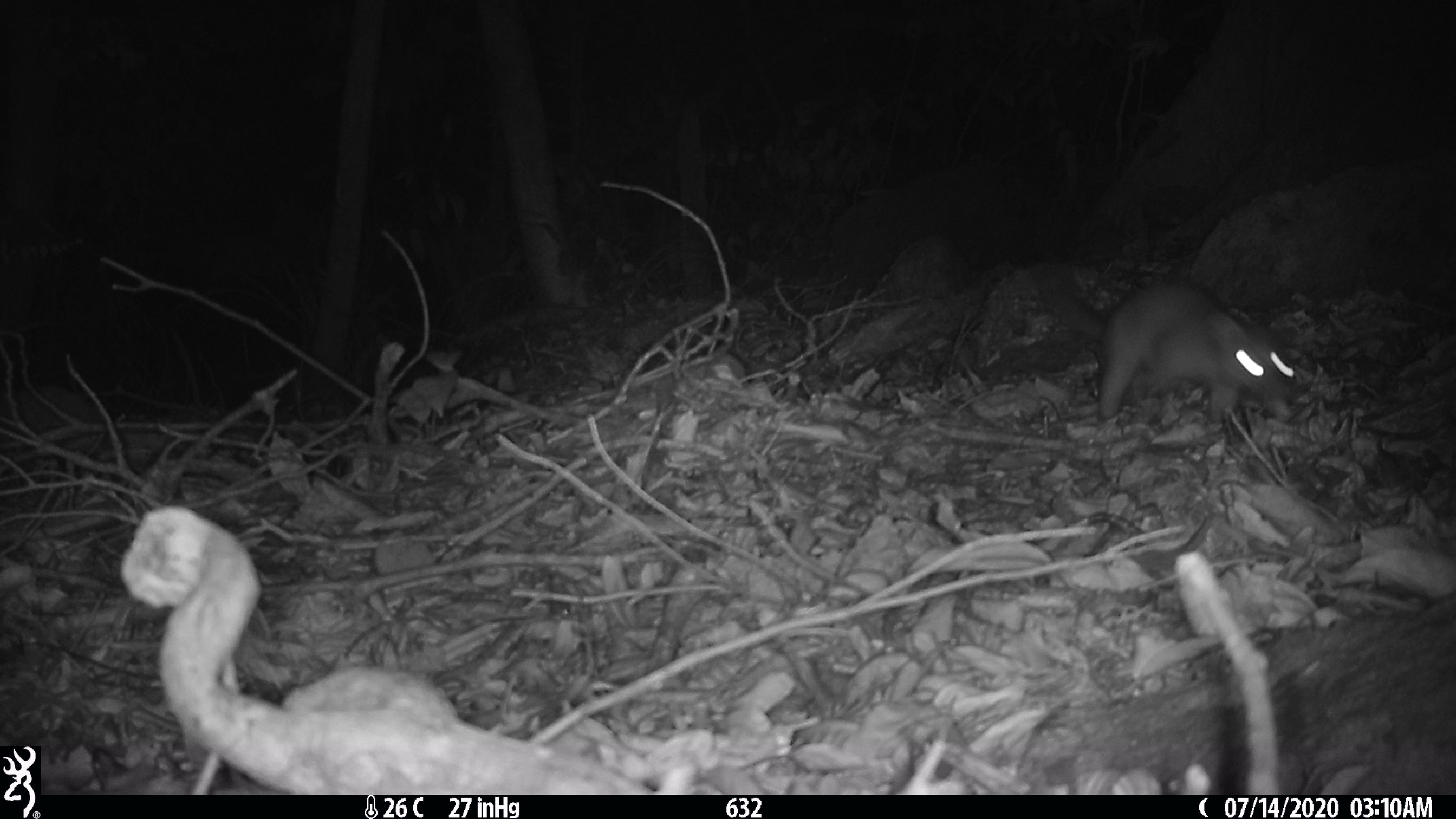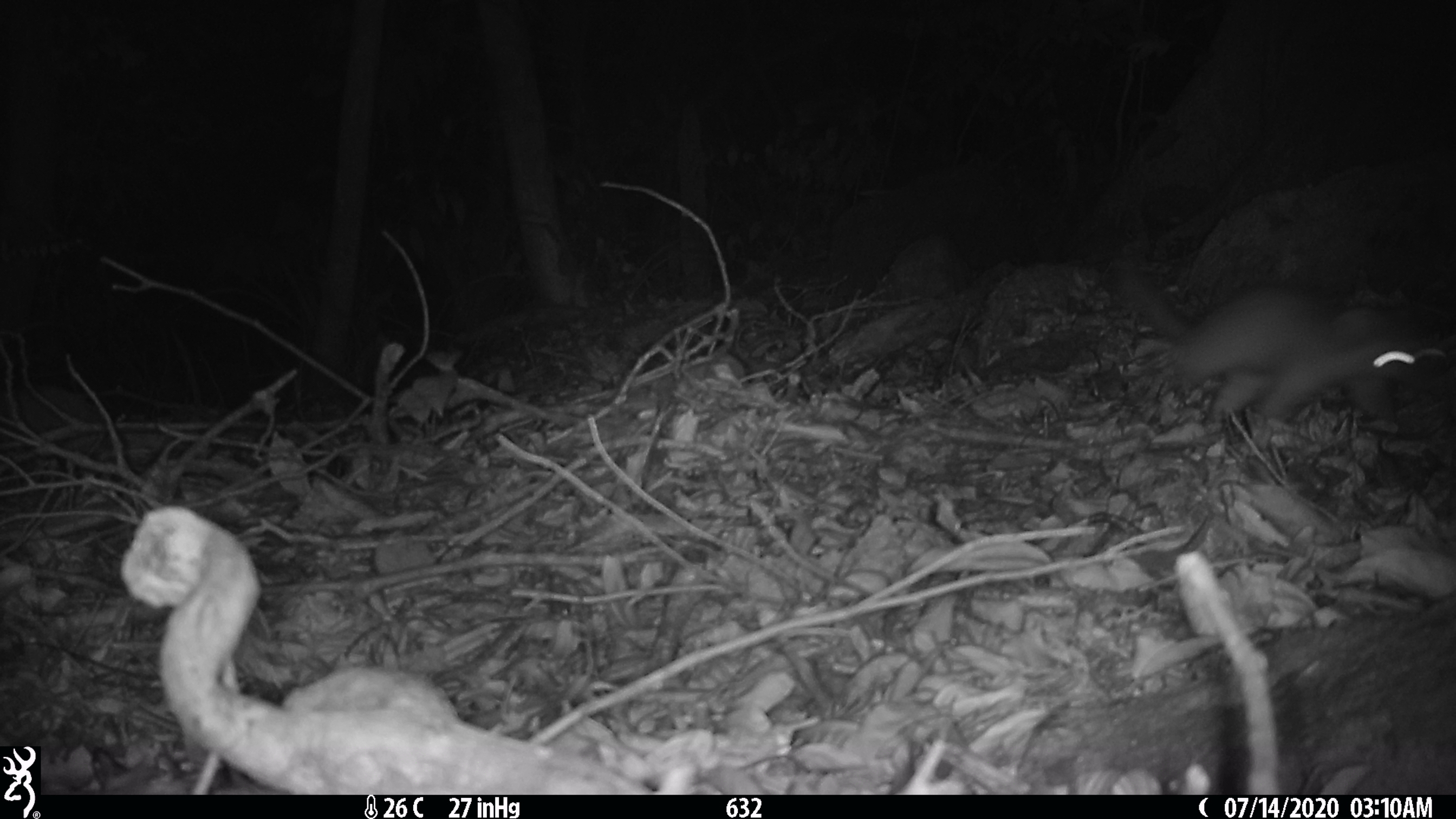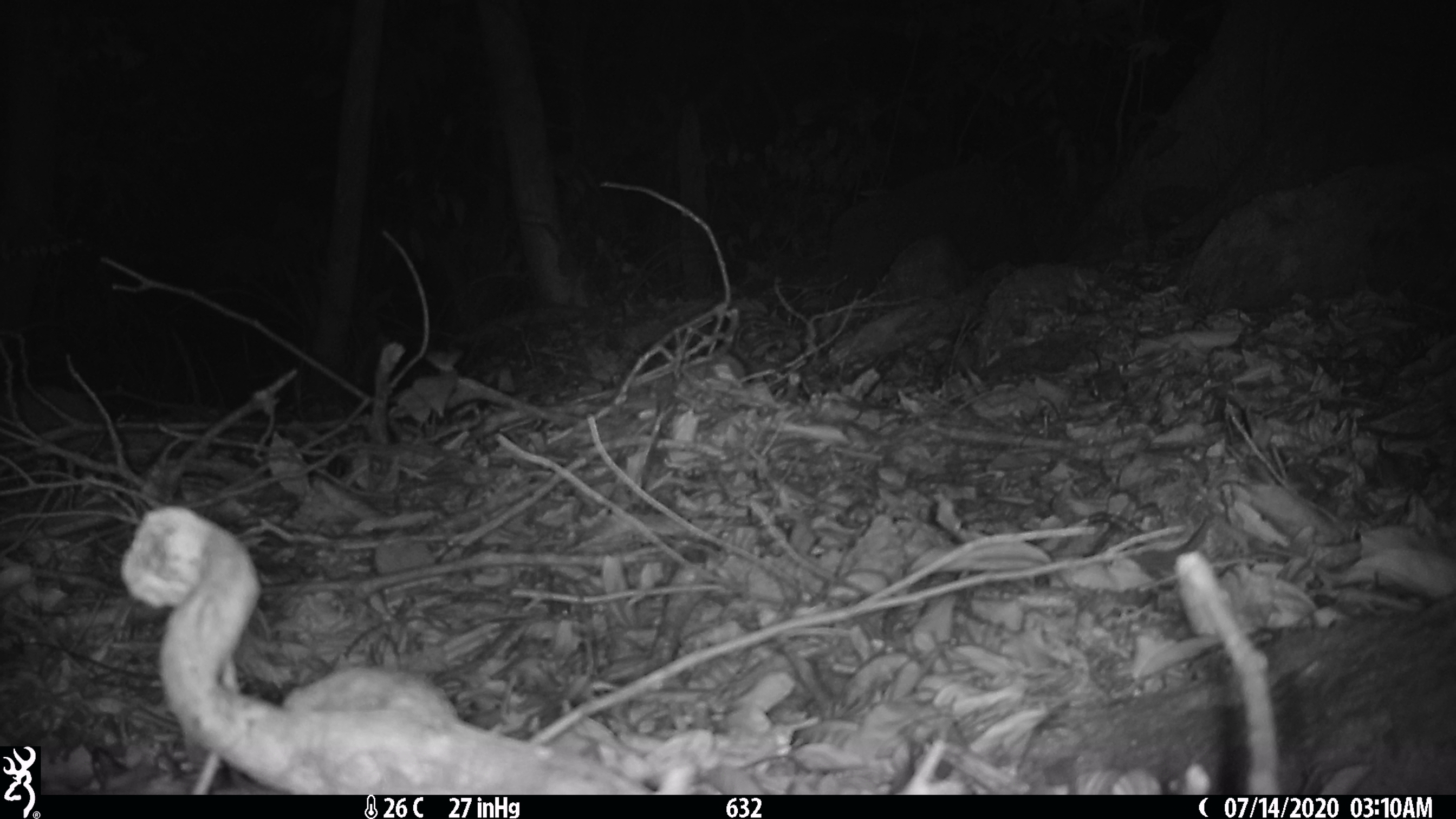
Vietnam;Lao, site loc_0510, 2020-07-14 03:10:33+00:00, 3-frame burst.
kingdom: Animalia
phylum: Chordata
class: Mammalia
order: Carnivora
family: Mustelidae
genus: Melogale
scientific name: Melogale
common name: ferret badger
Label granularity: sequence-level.